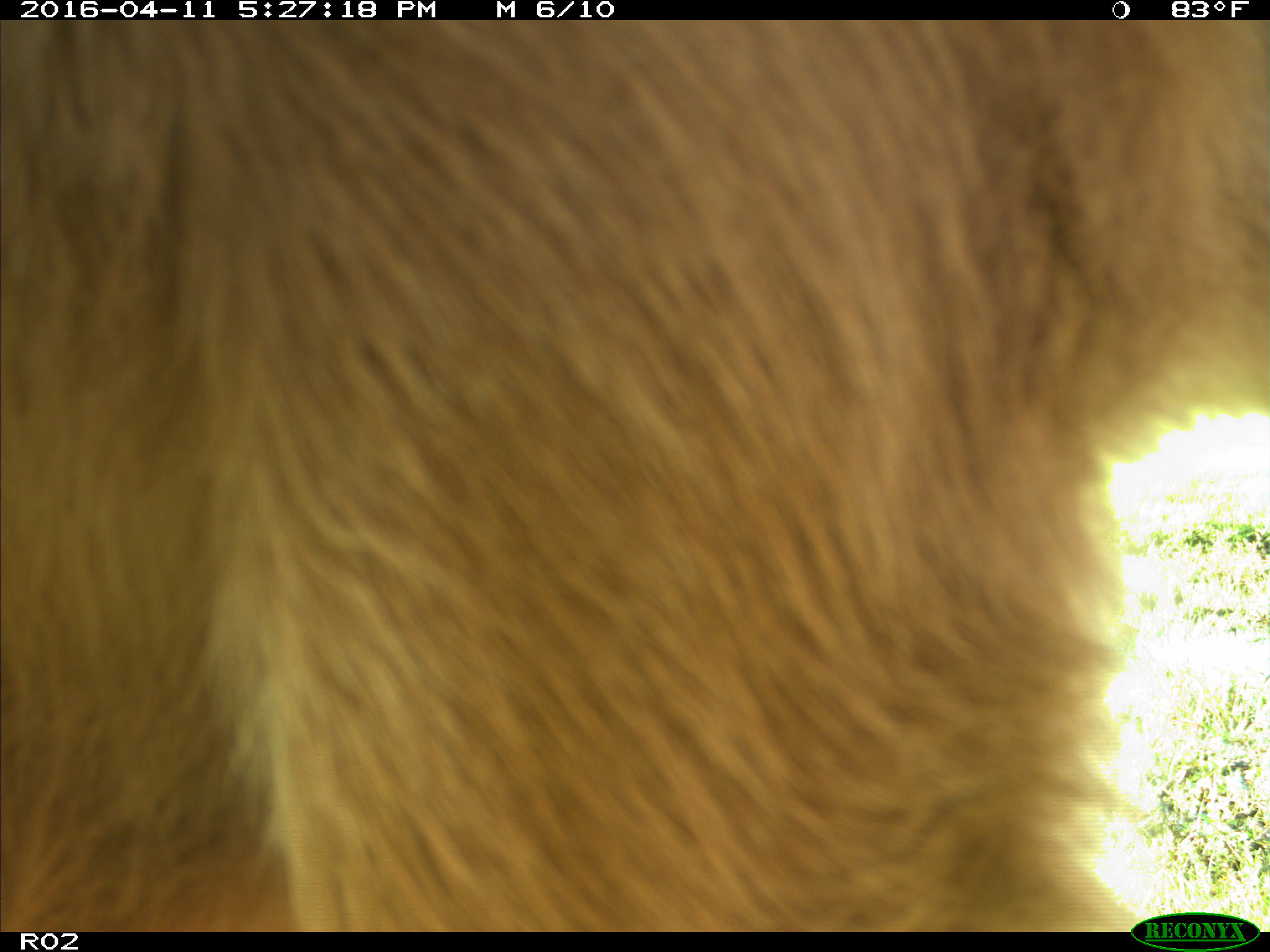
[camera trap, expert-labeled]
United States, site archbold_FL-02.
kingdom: Animalia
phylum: Chordata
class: Mammalia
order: Artiodactyla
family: Bovidae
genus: Bos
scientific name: Bos taurus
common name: domestic cow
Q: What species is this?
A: Bos taurus (domestic cow).